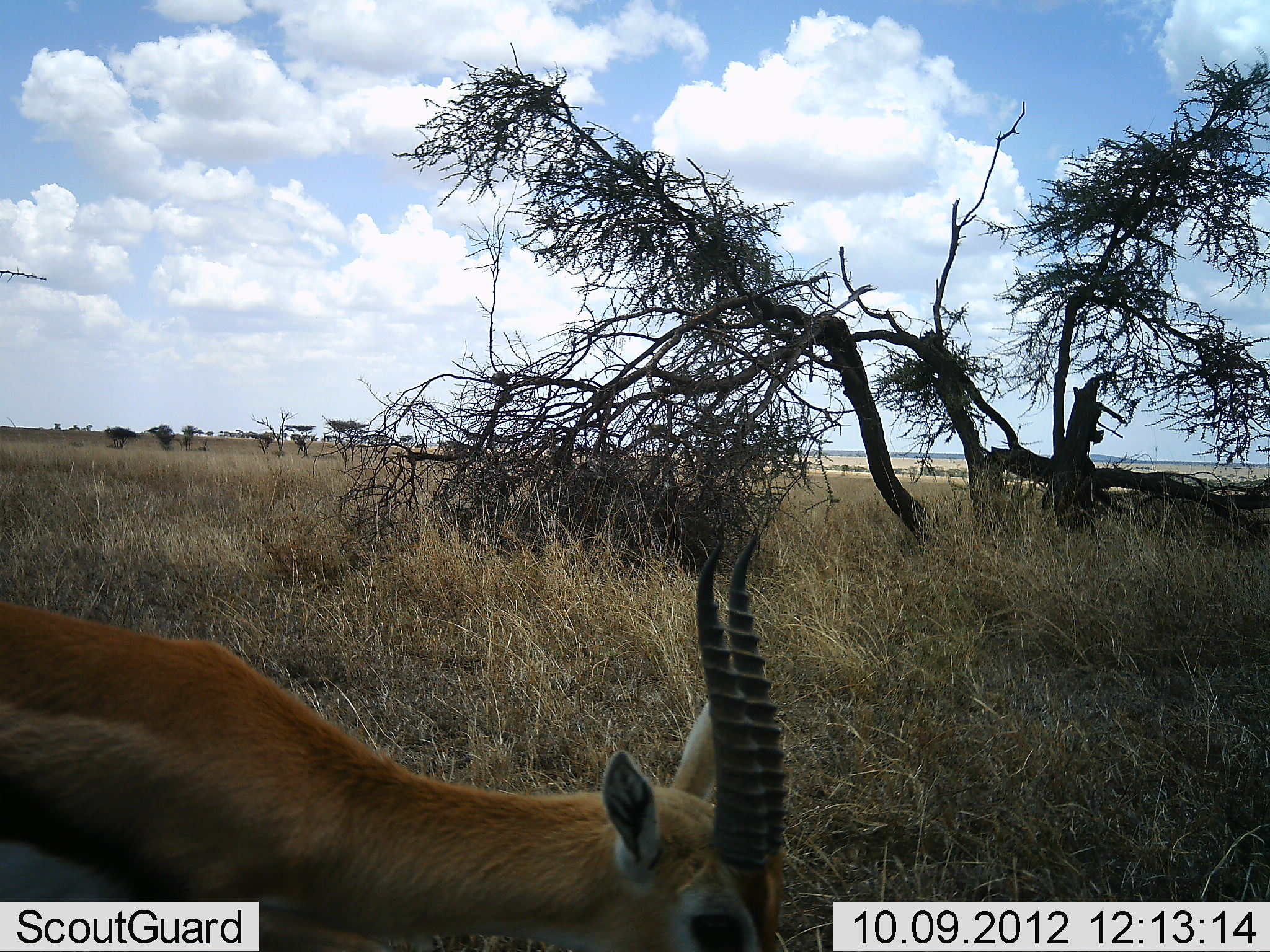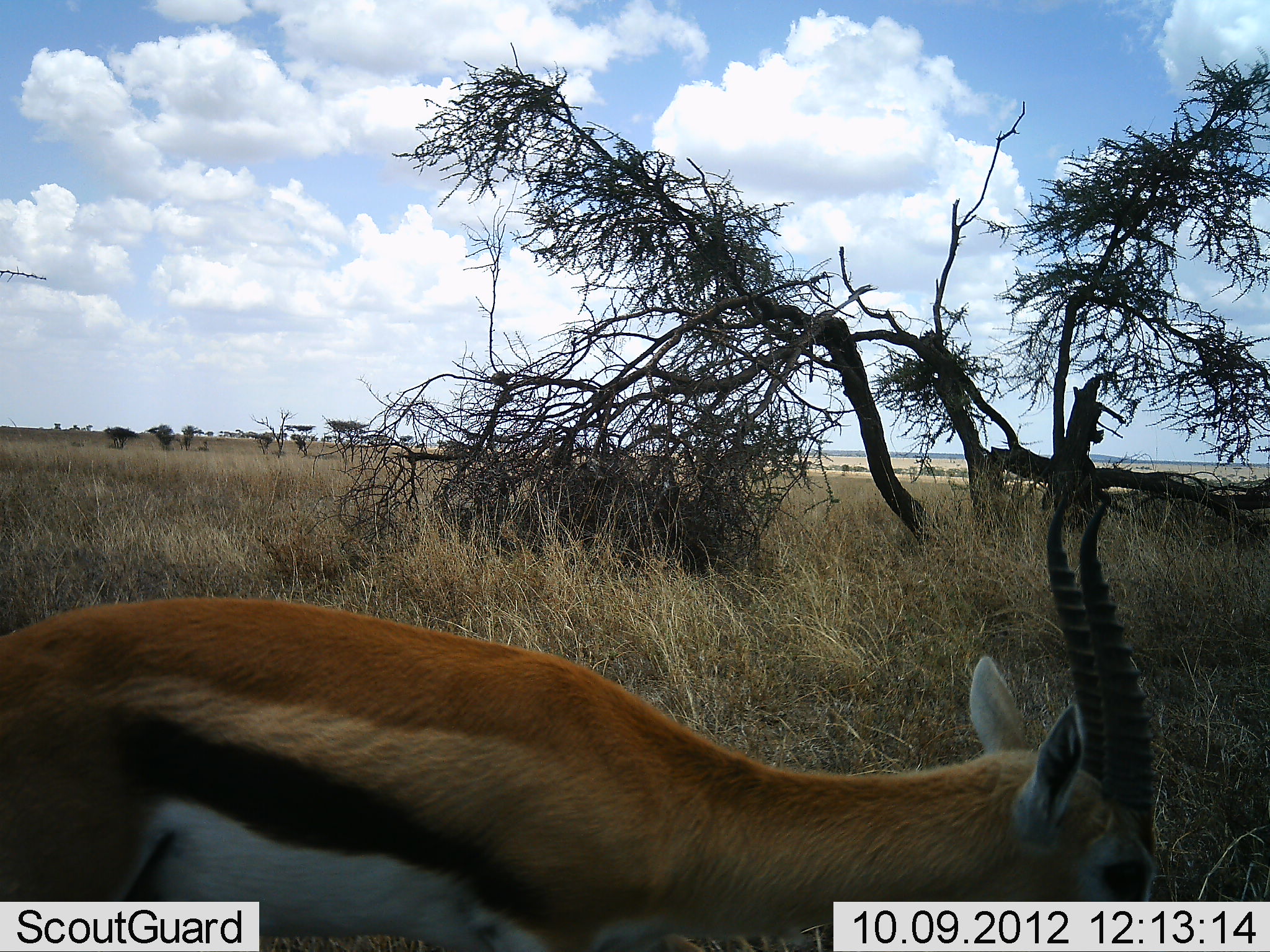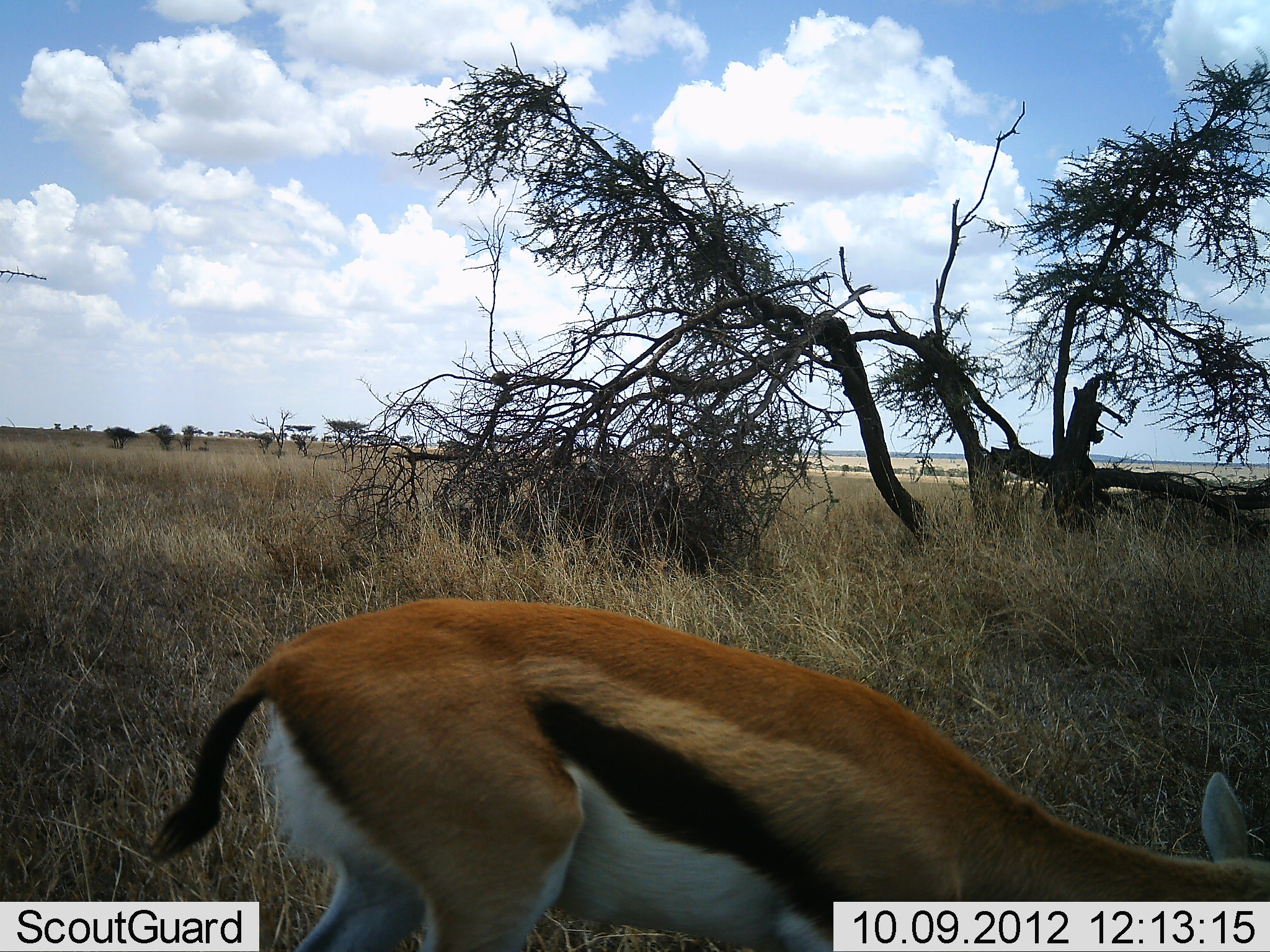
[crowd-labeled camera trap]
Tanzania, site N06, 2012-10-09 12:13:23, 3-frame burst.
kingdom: Animalia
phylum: Chordata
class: Mammalia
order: Artiodactyla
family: Bovidae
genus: Eudorcas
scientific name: Eudorcas thomsonii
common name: thomson's gazelle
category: gazellethomsons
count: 1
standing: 10%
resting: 0%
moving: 80%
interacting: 0%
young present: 0%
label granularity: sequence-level